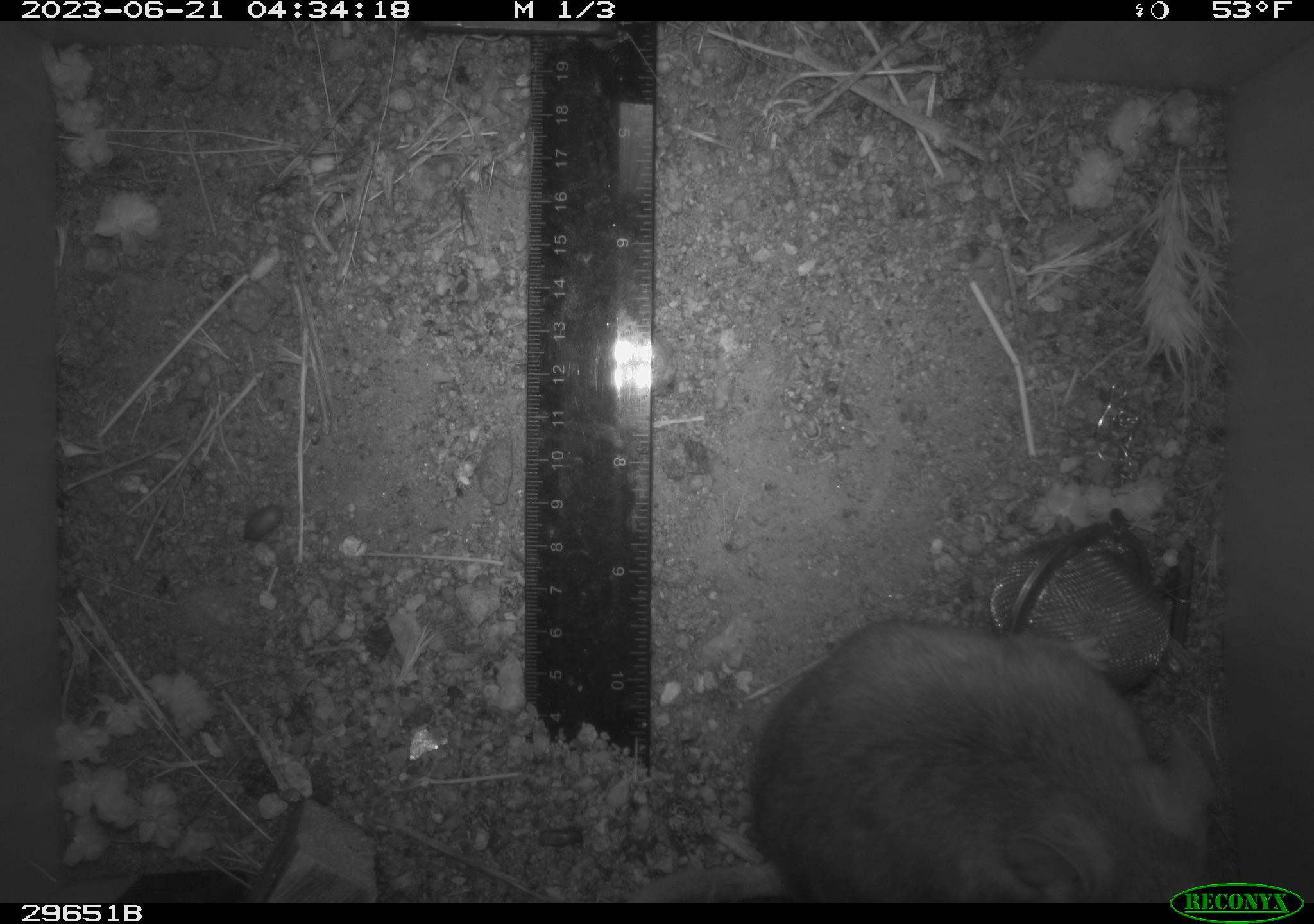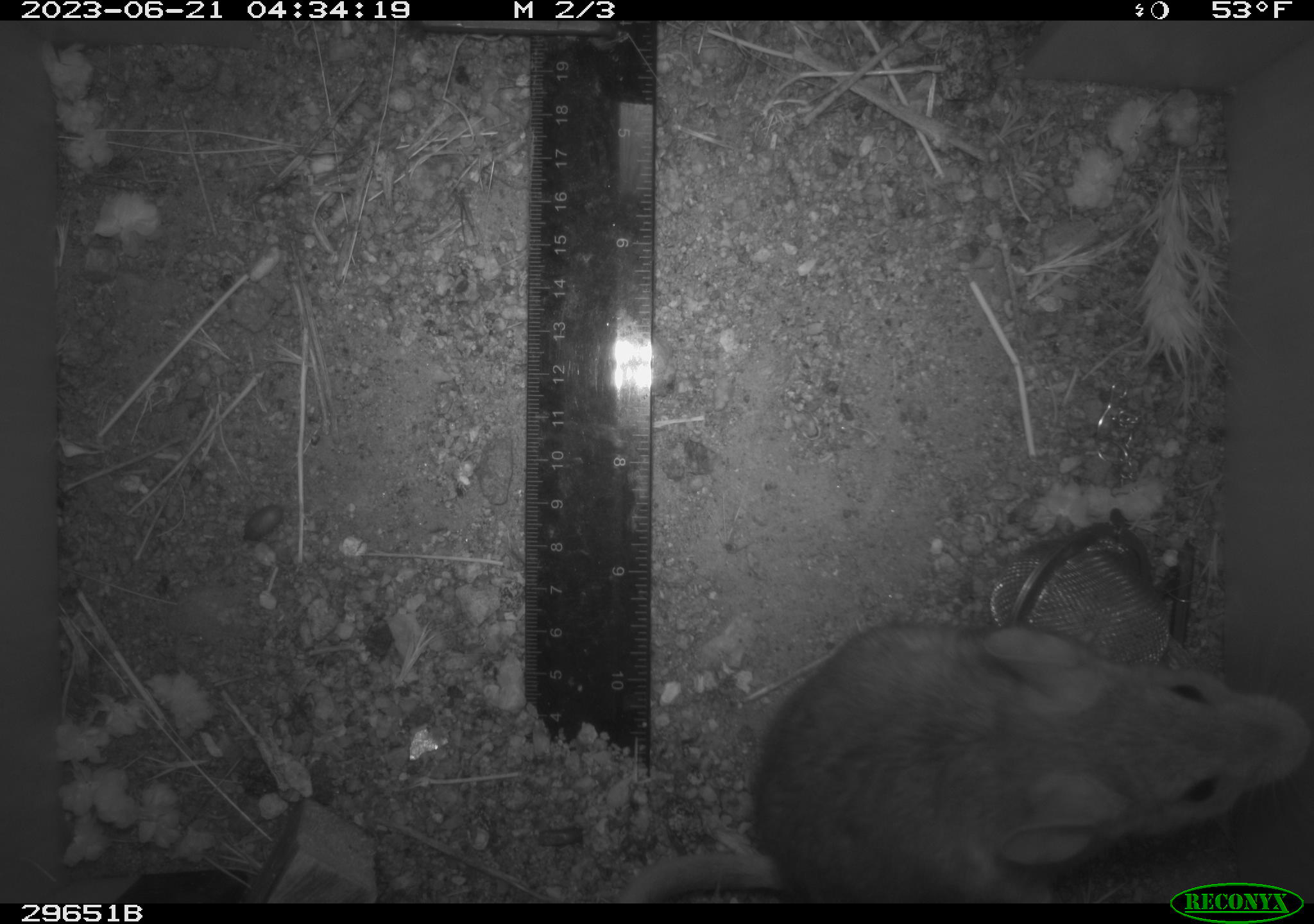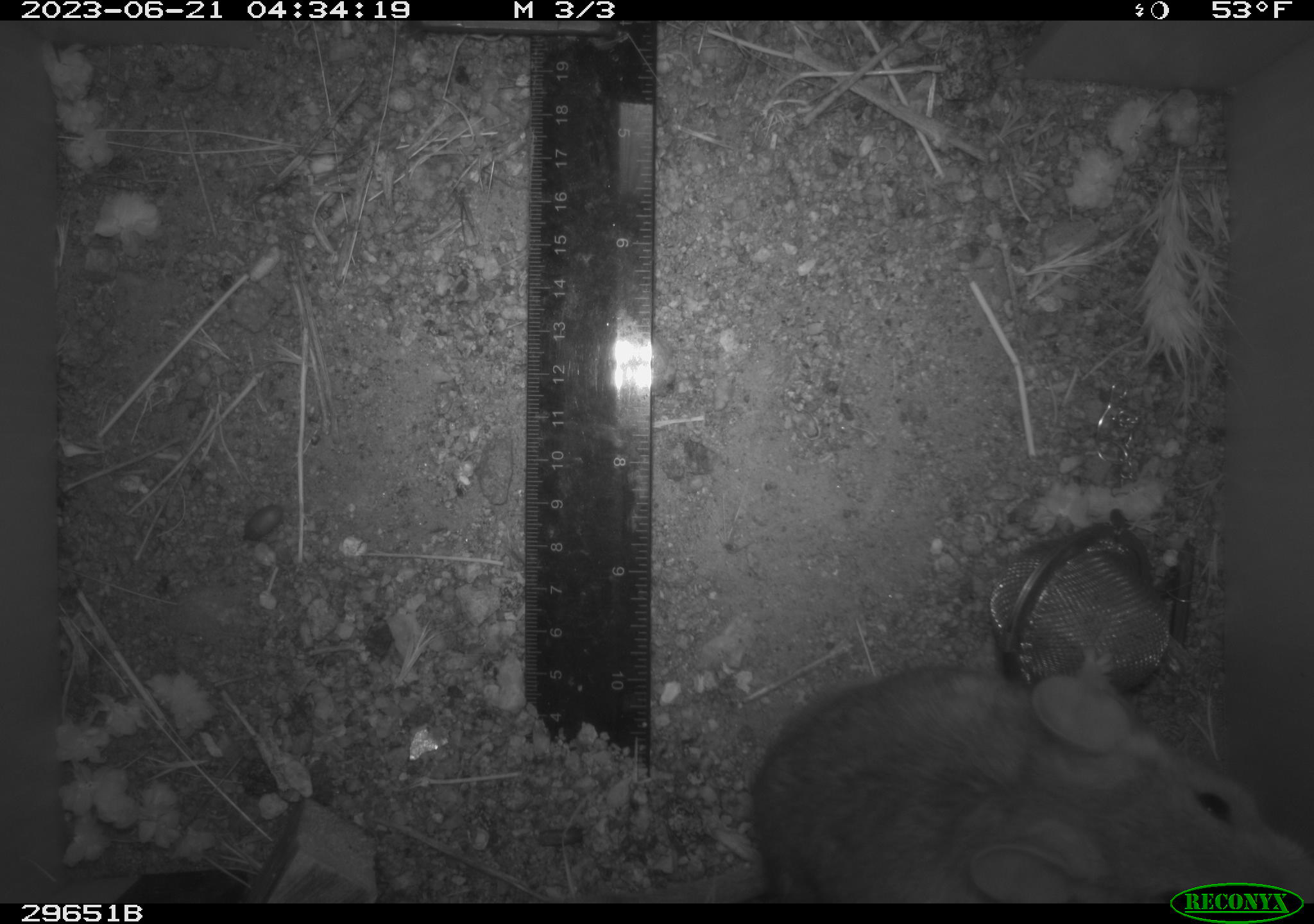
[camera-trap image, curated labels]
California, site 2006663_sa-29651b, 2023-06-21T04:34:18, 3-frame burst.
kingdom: Animalia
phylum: Chordata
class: Mammalia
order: Rodentia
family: Cricetidae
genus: Neotoma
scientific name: Neotoma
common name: pack rat or woodrat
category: neotoma species